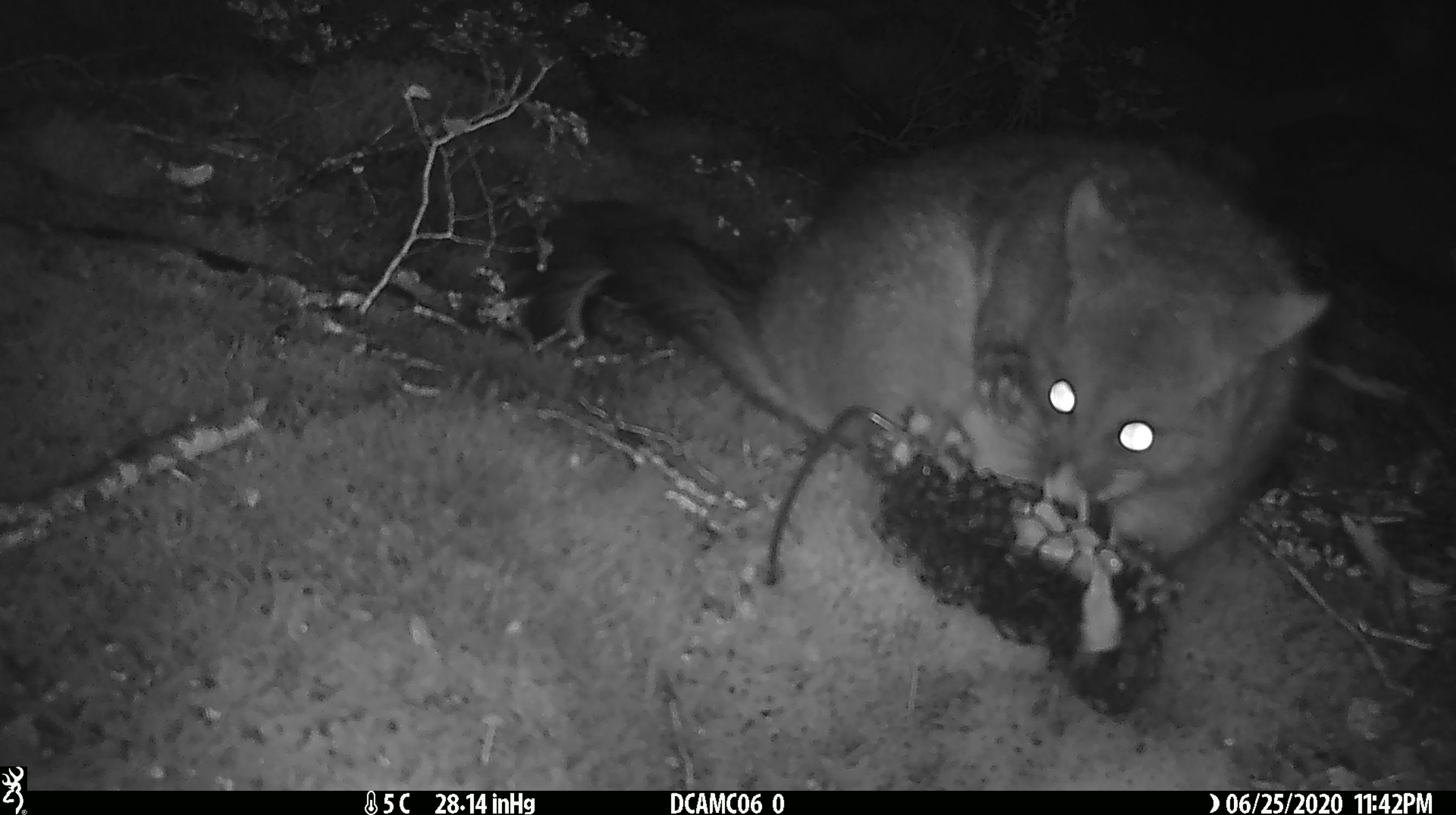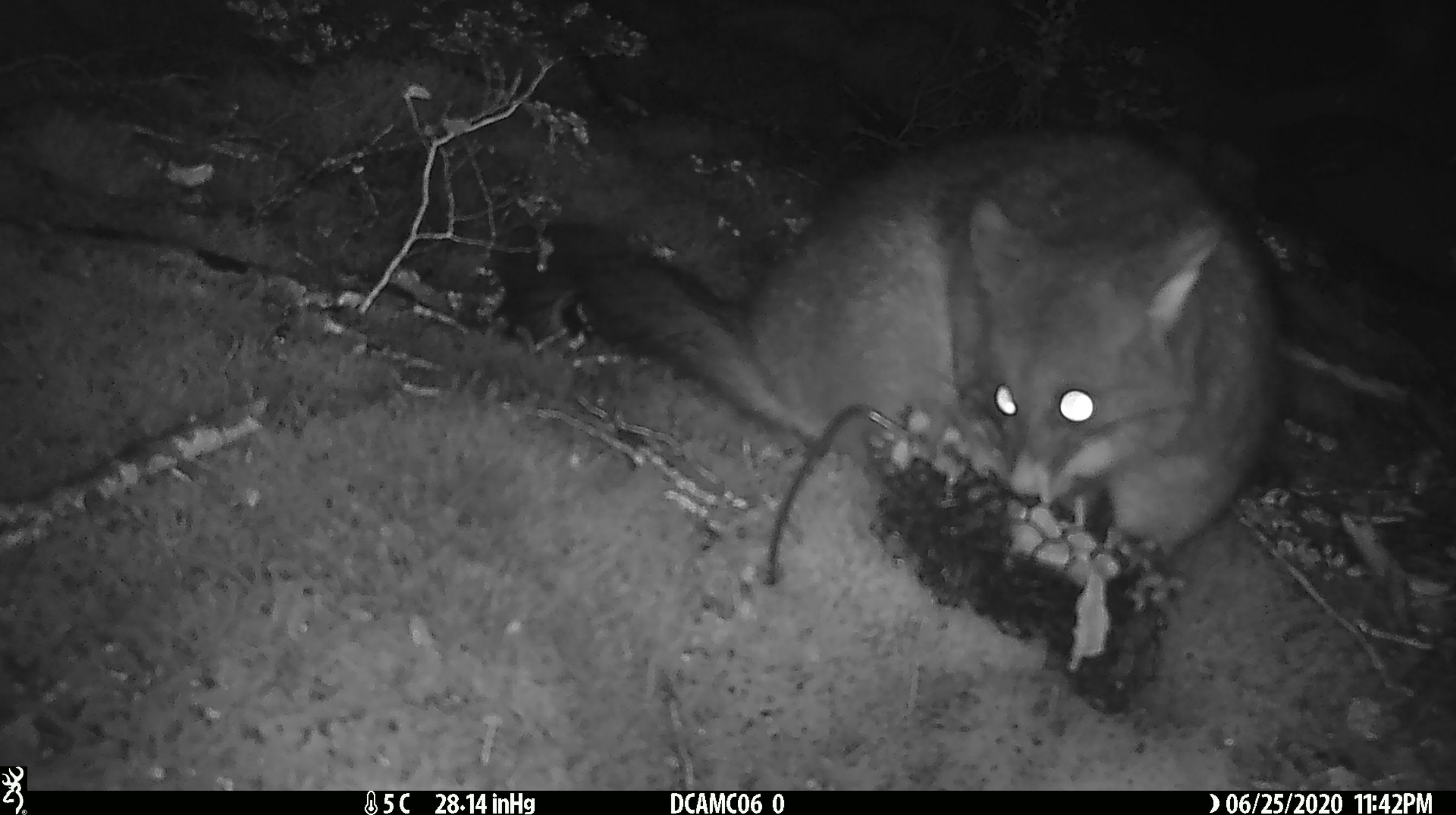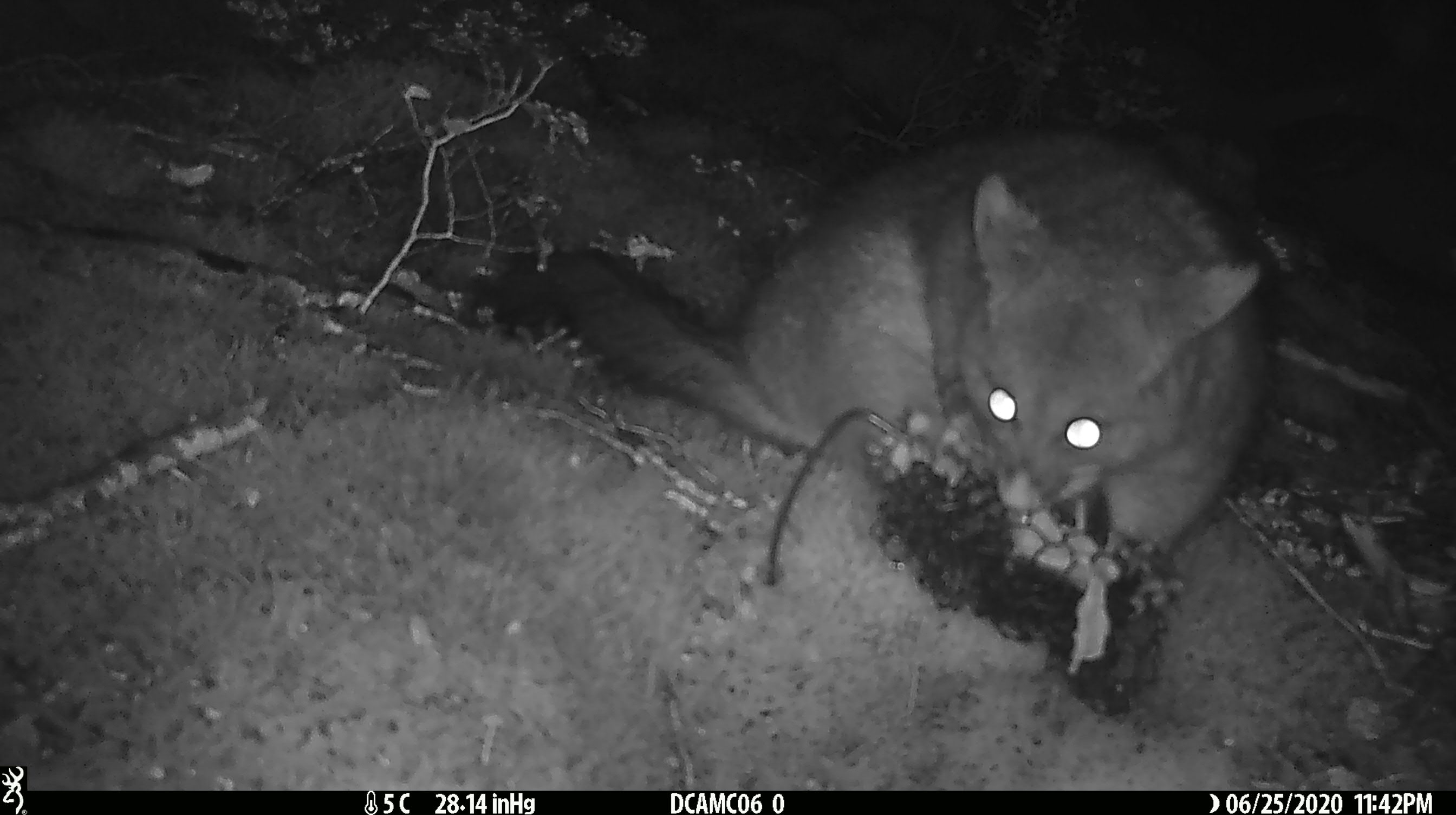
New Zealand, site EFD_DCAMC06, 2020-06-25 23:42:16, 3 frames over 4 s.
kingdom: Animalia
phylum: Chordata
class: Mammalia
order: Diprotodontia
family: Phalangeridae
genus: Trichosurus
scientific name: Trichosurus vulpecula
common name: common brushtail possum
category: possum